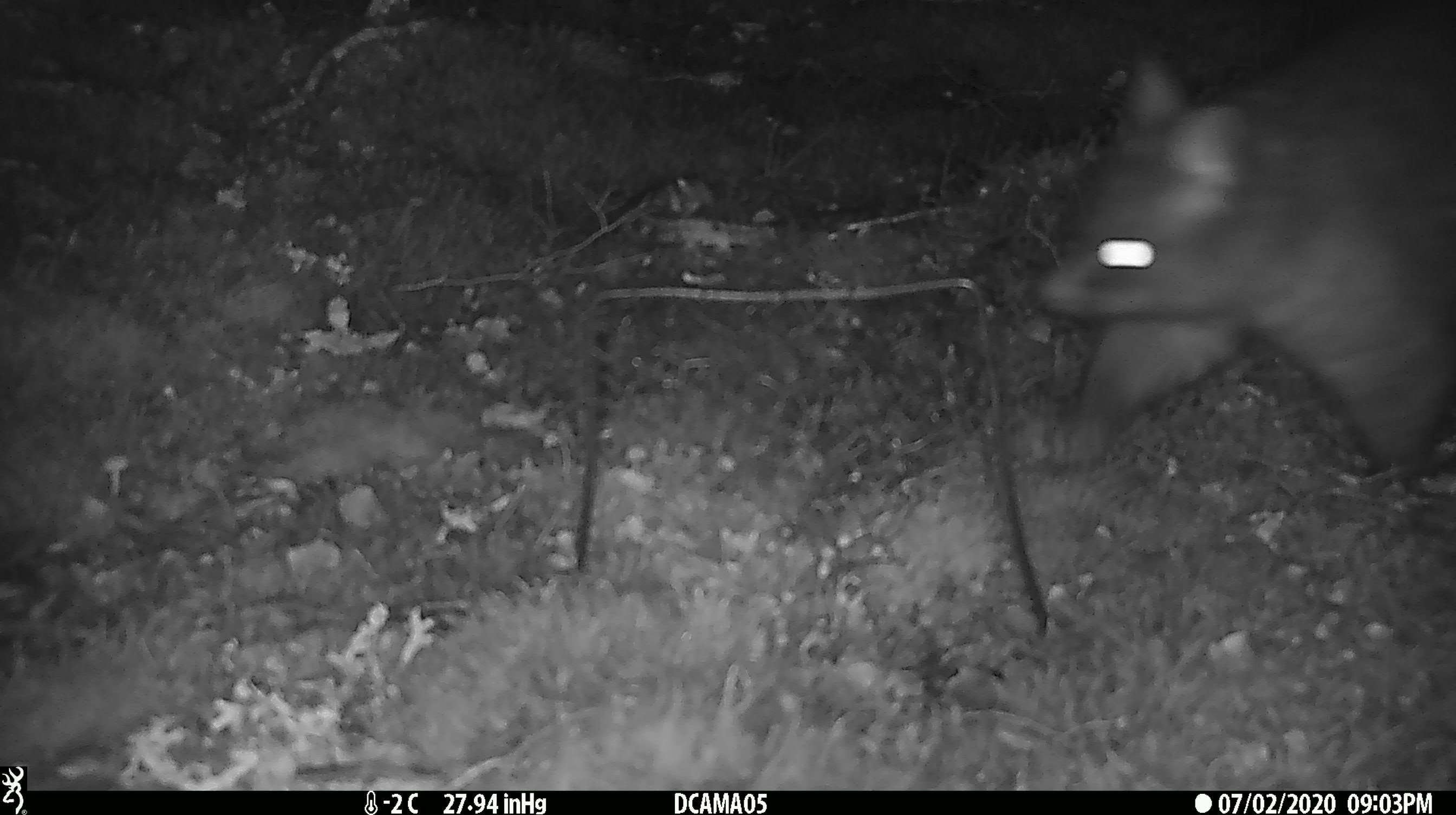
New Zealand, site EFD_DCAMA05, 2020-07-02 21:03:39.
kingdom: Animalia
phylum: Chordata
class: Mammalia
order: Diprotodontia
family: Phalangeridae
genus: Trichosurus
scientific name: Trichosurus vulpecula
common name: common brushtail possum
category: possum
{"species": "possum (common brushtail possum) (Trichosurus vulpecula)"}